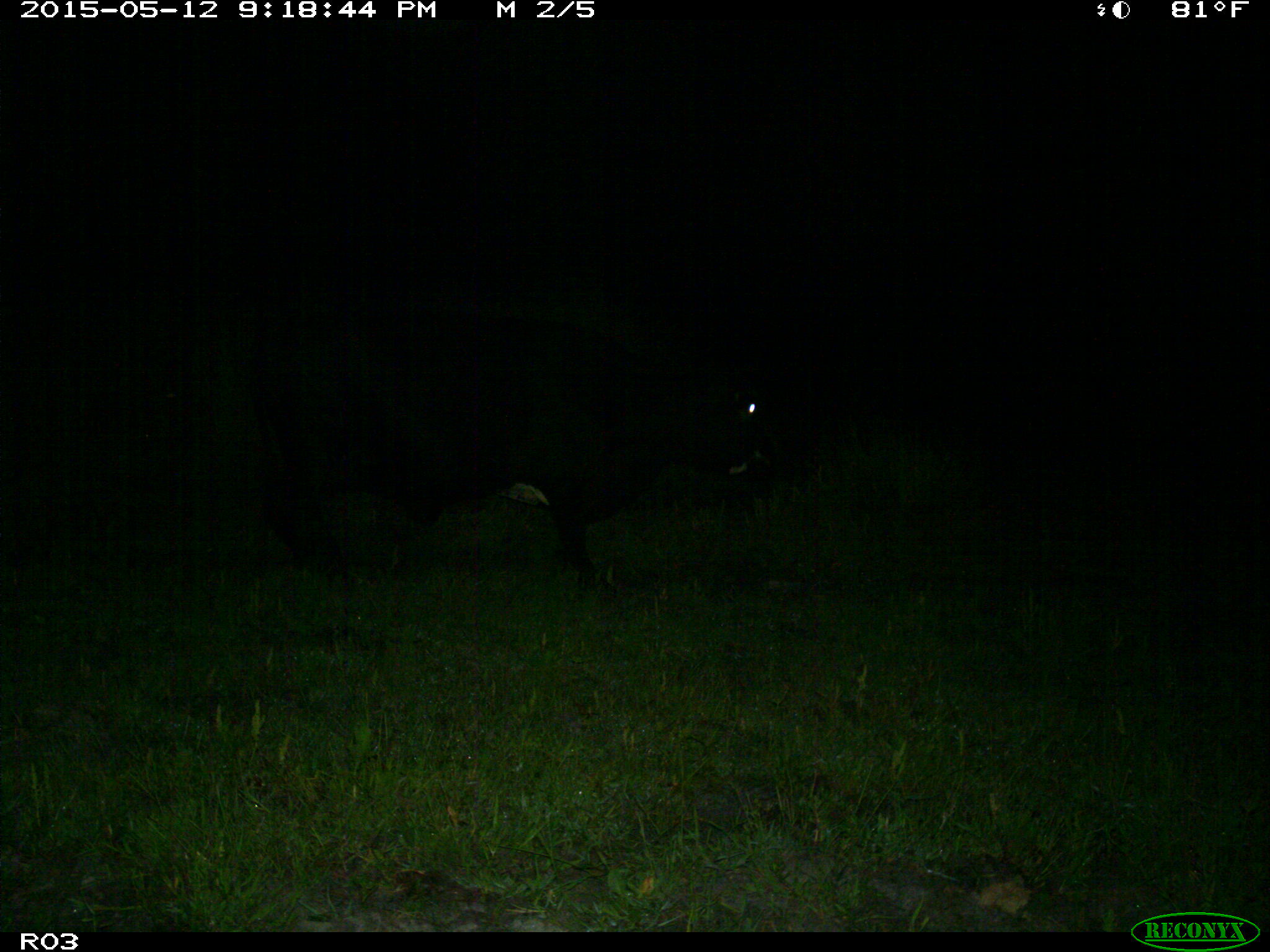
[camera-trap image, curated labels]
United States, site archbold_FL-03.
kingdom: Animalia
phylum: Chordata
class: Mammalia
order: Artiodactyla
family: Bovidae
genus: Bos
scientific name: Bos taurus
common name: domestic cow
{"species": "Bos taurus (domestic cow)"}